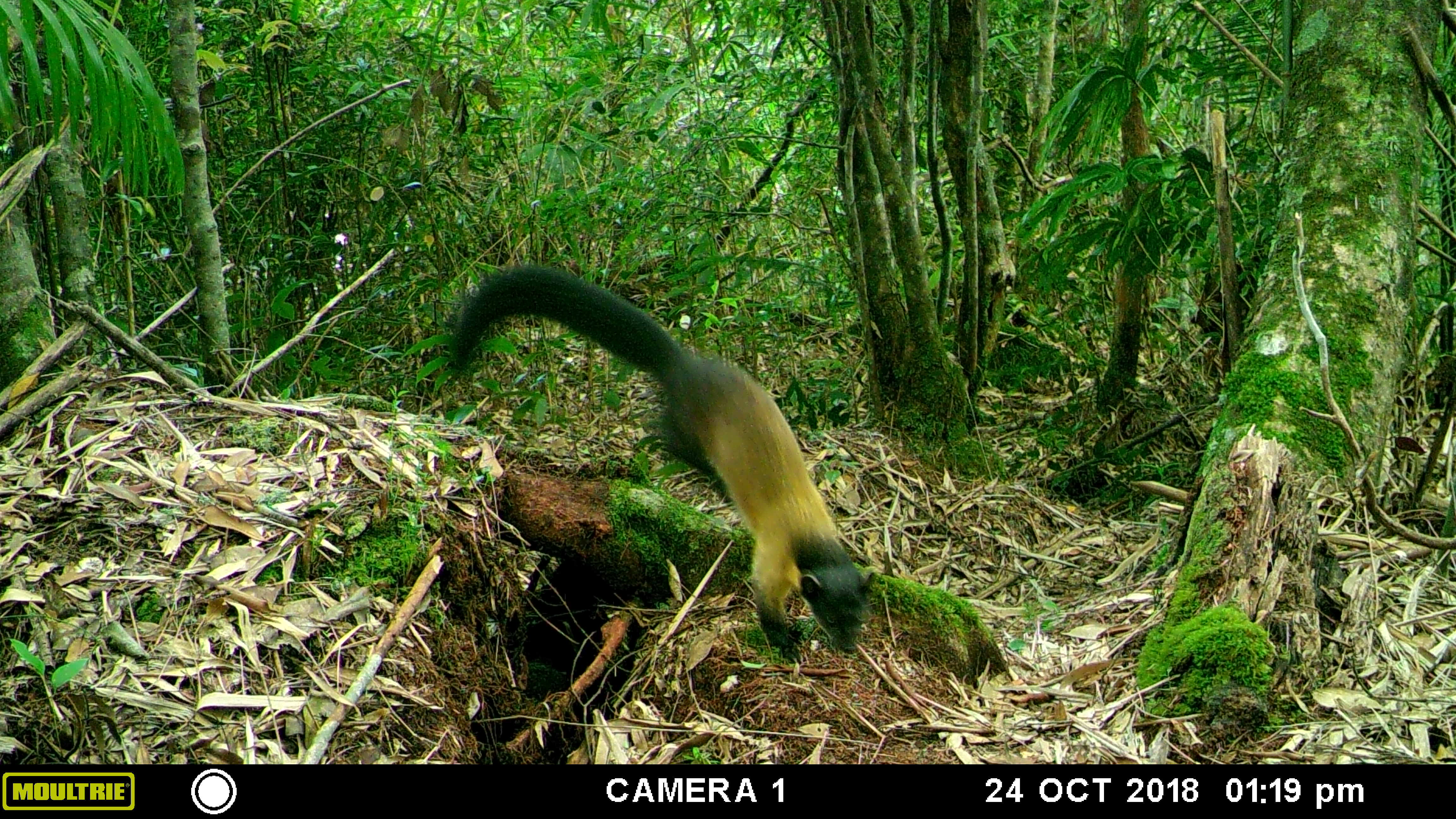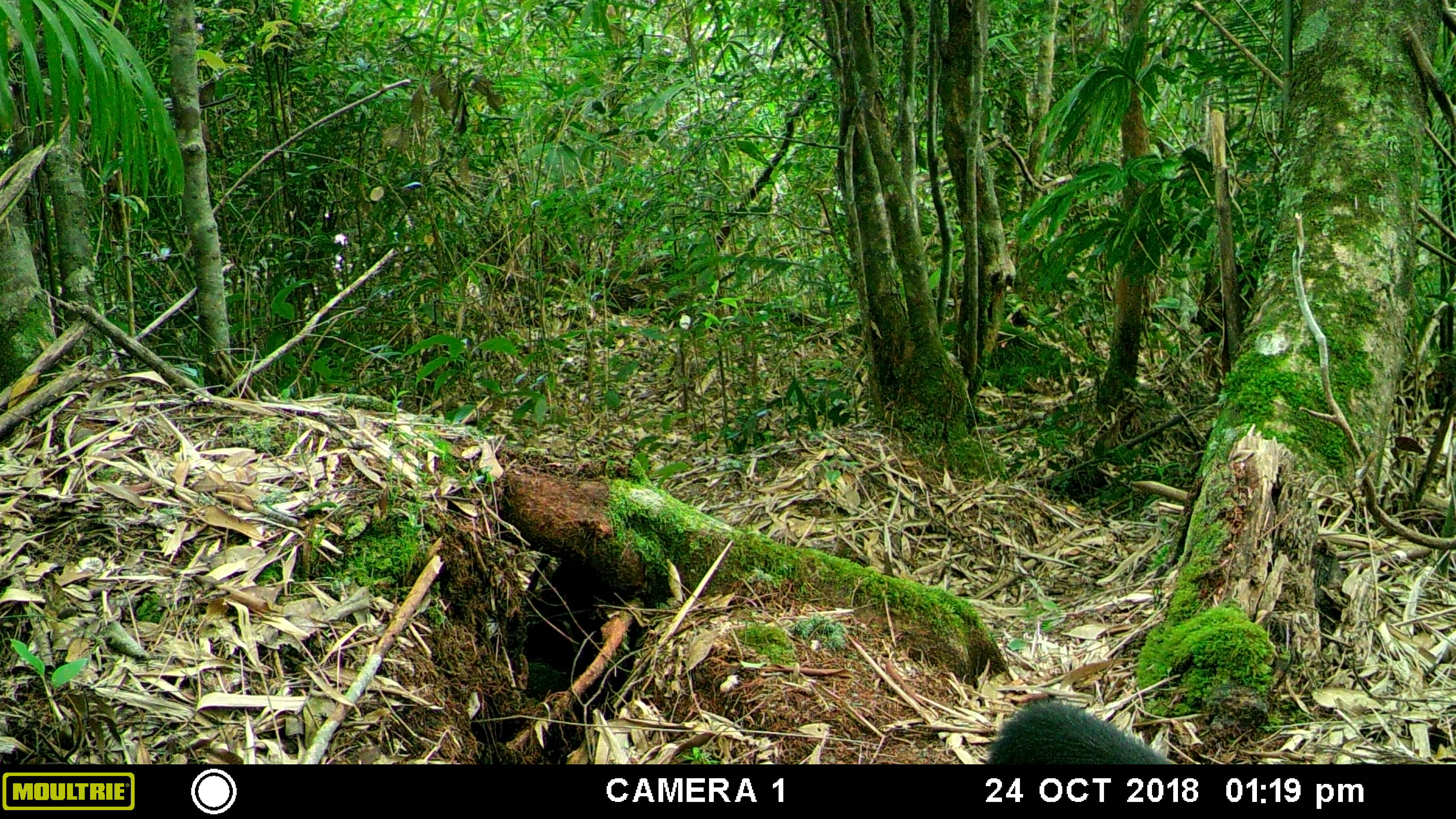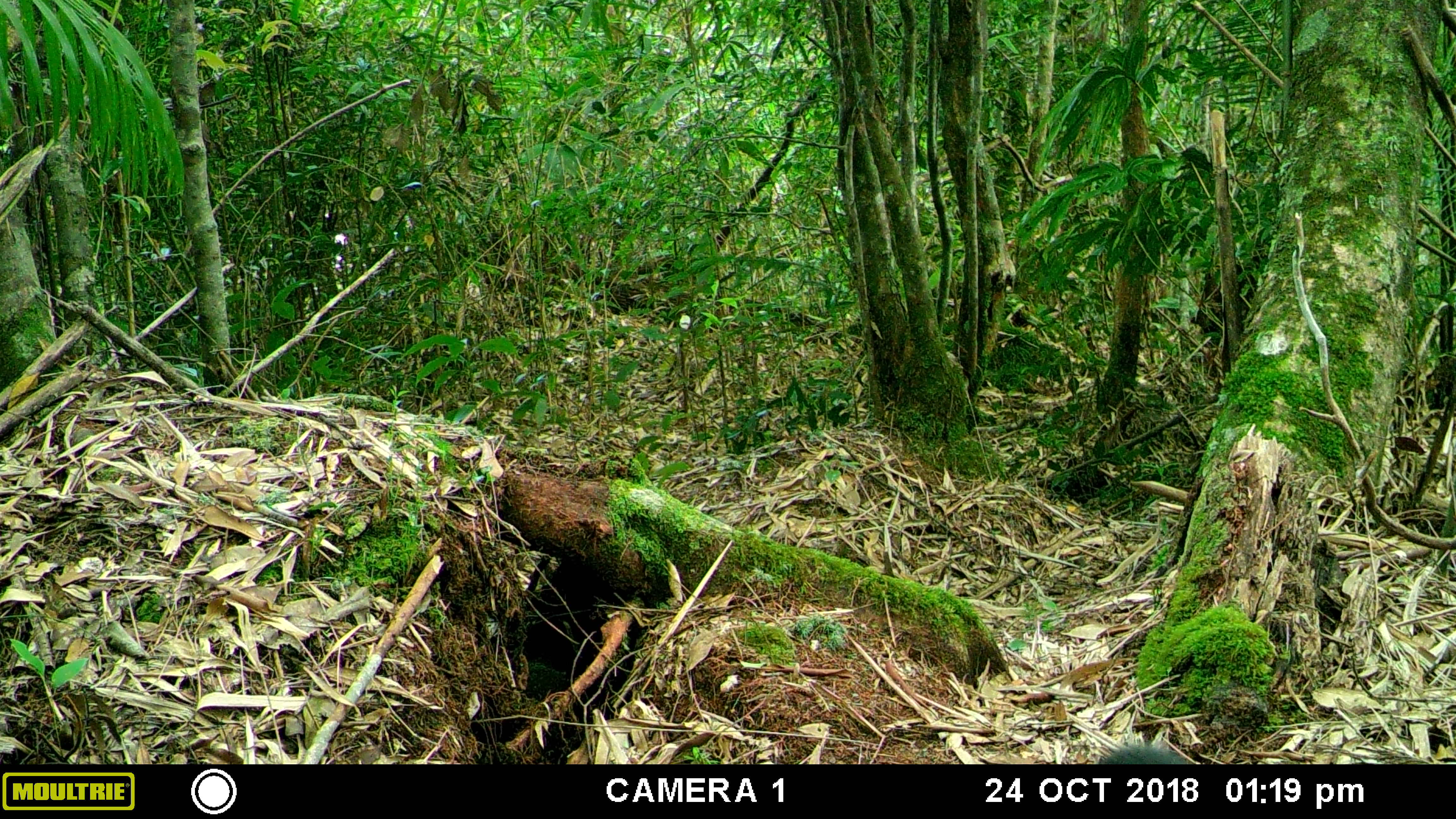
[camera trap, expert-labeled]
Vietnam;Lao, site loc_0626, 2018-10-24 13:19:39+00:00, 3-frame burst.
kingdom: Animalia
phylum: Chordata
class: Mammalia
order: Carnivora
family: Mustelidae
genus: Martes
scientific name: Martes flavigula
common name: yellow-throated marten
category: yellow throated marten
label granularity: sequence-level